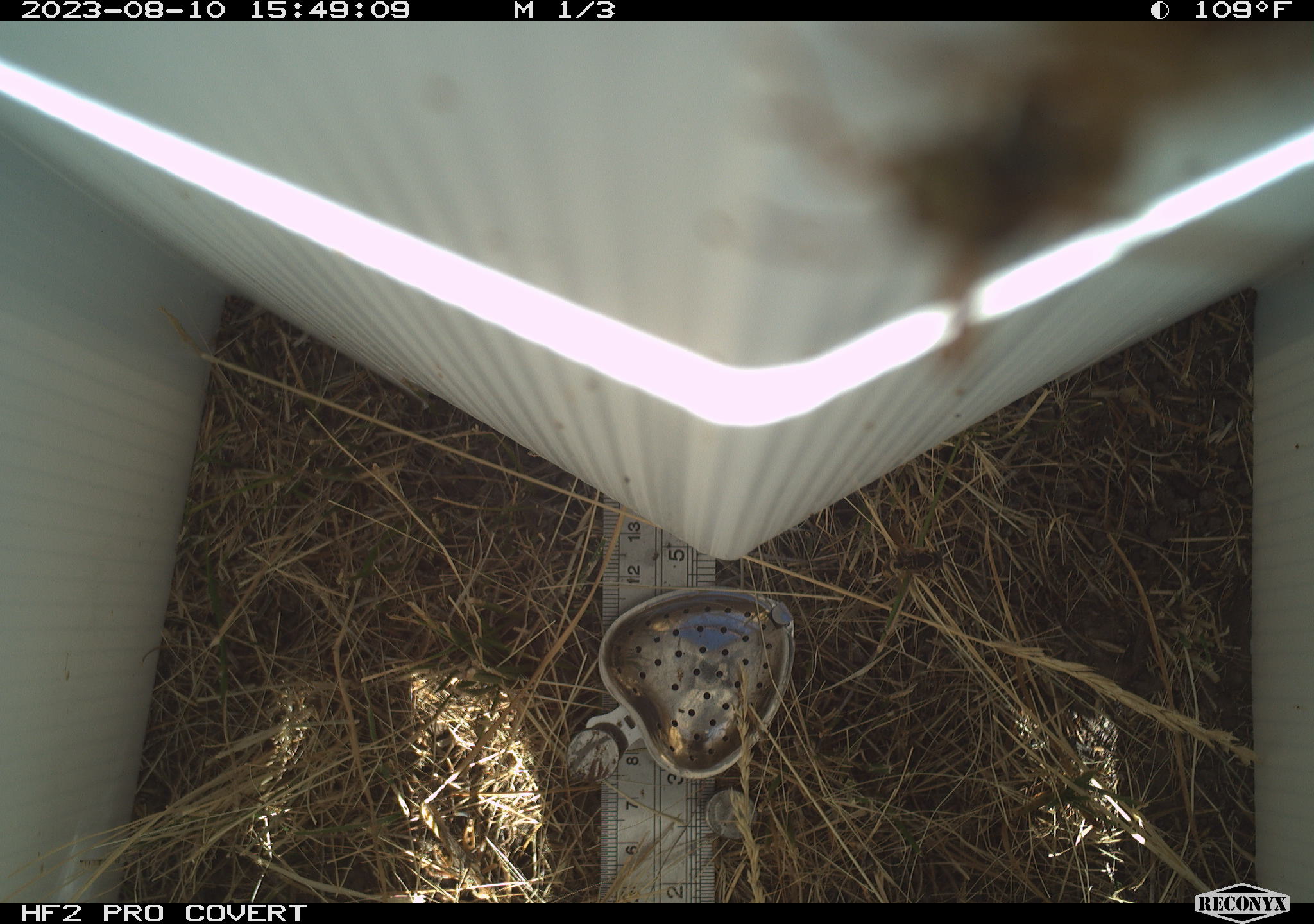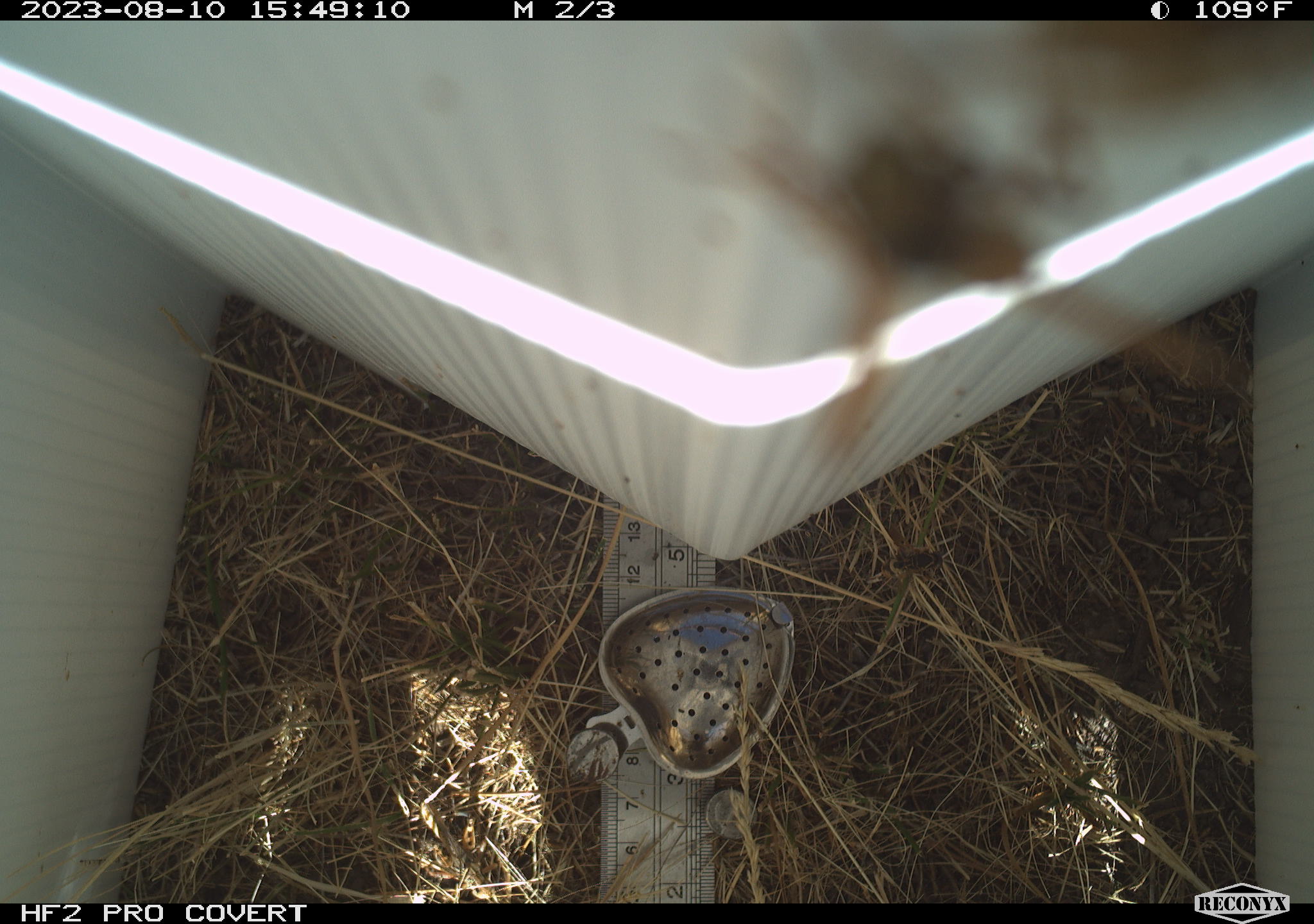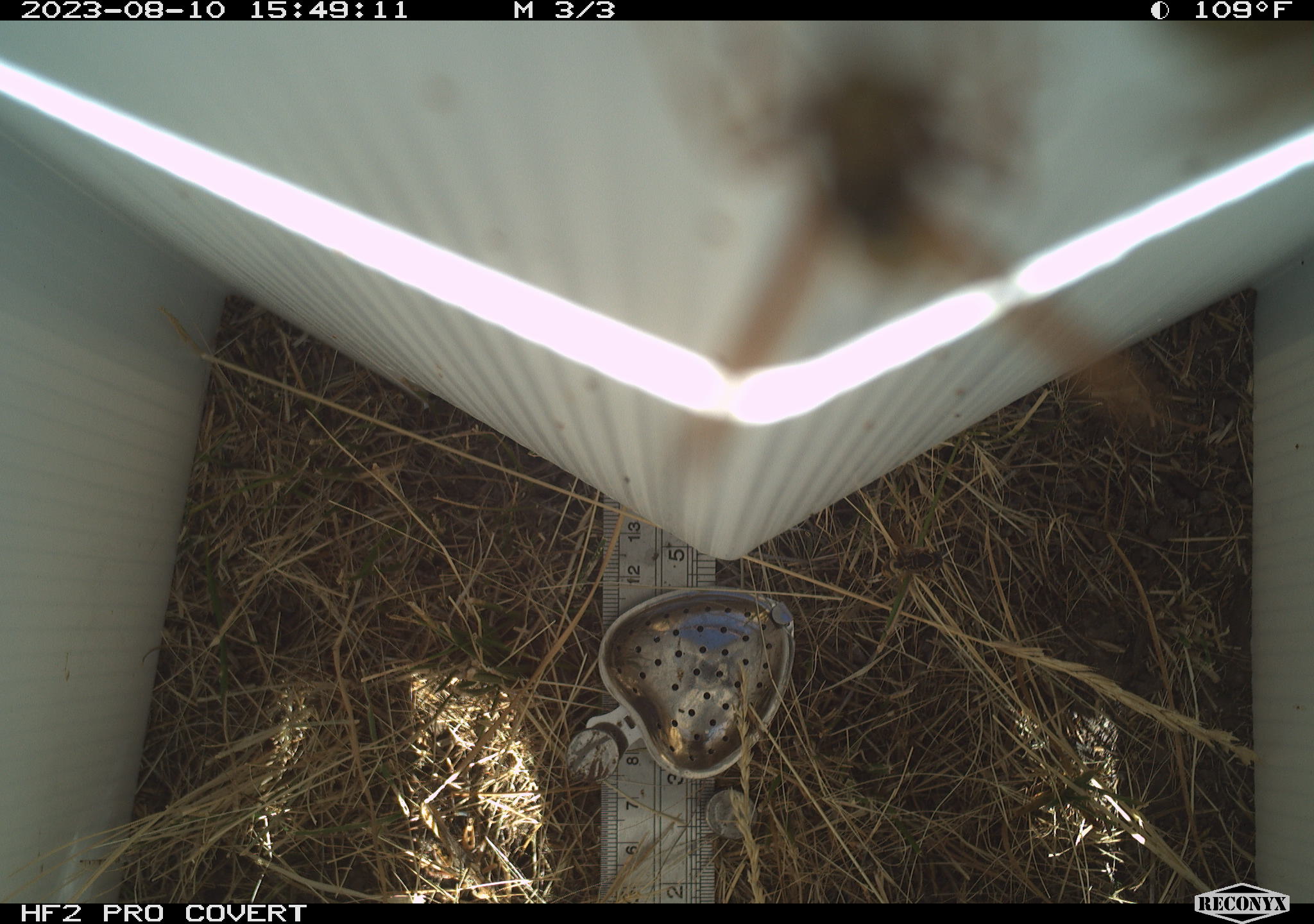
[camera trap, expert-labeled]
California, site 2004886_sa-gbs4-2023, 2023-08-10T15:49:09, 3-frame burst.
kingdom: Animalia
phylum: Arthropoda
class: Insecta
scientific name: Insecta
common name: insect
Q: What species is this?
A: Insect (Insecta).